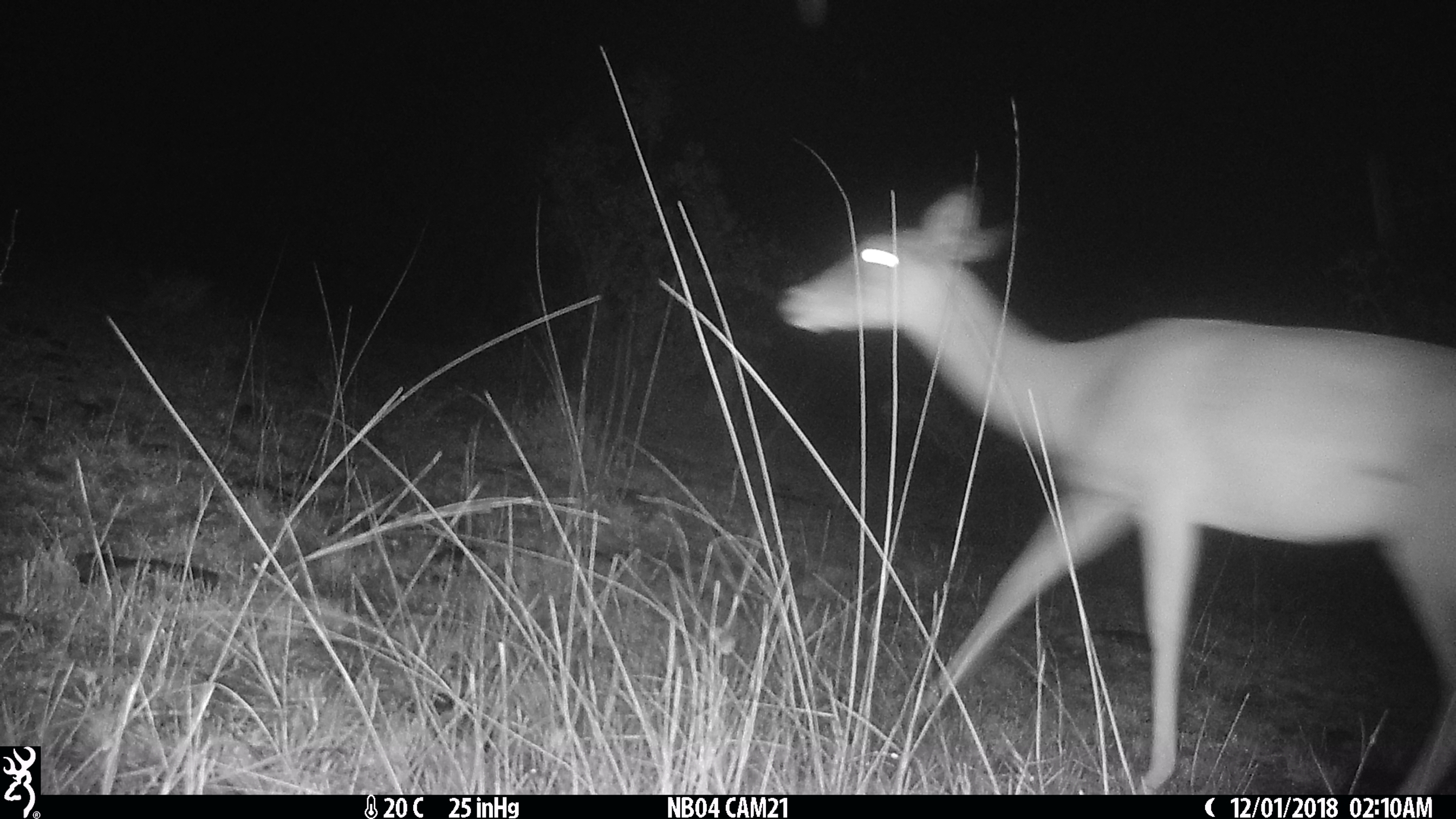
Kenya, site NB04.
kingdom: Animalia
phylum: Chordata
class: Mammalia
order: Artiodactyla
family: Bovidae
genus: Aepyceros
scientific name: Aepyceros melampus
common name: impala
Impala (Aepyceros melampus).